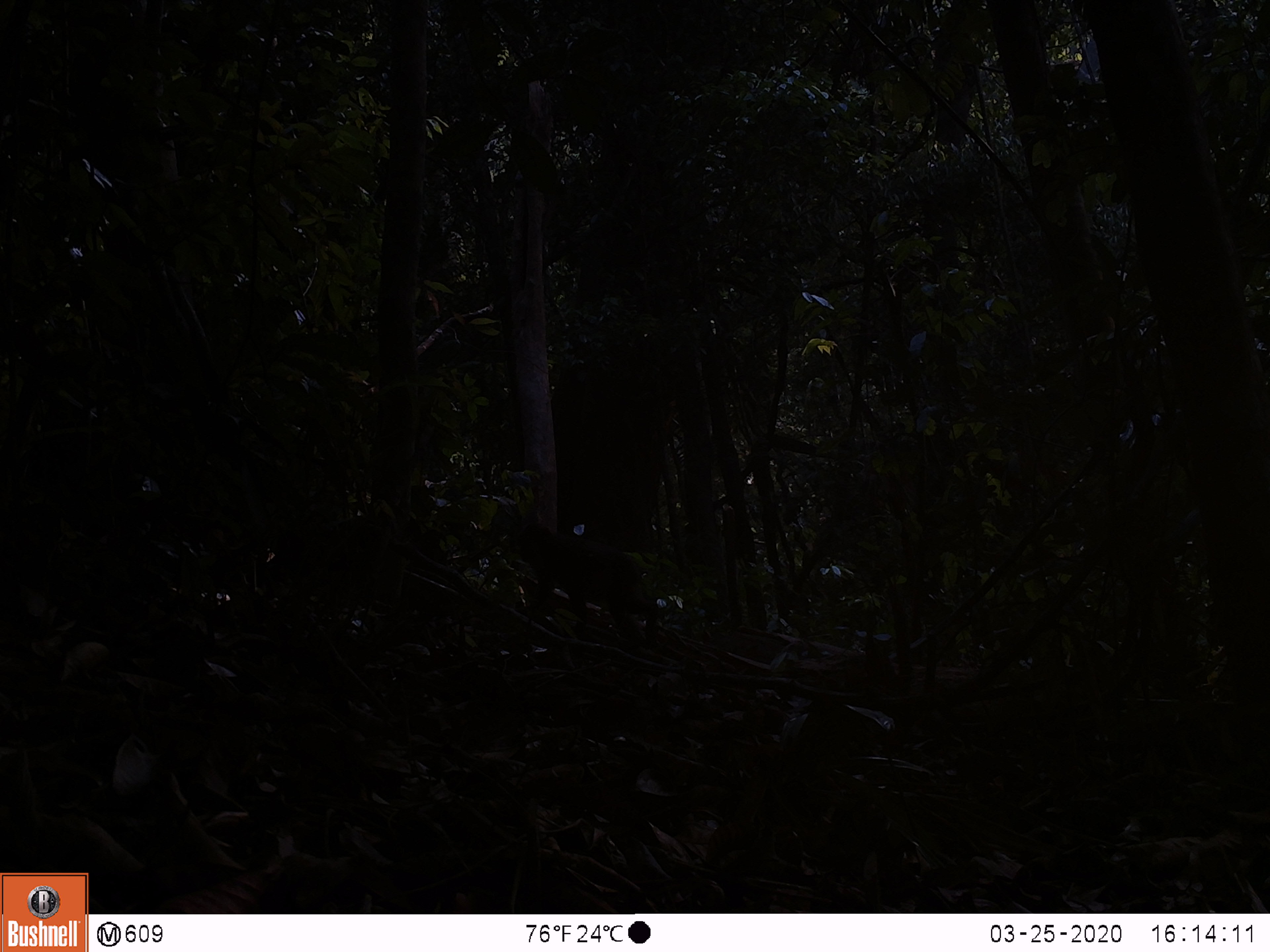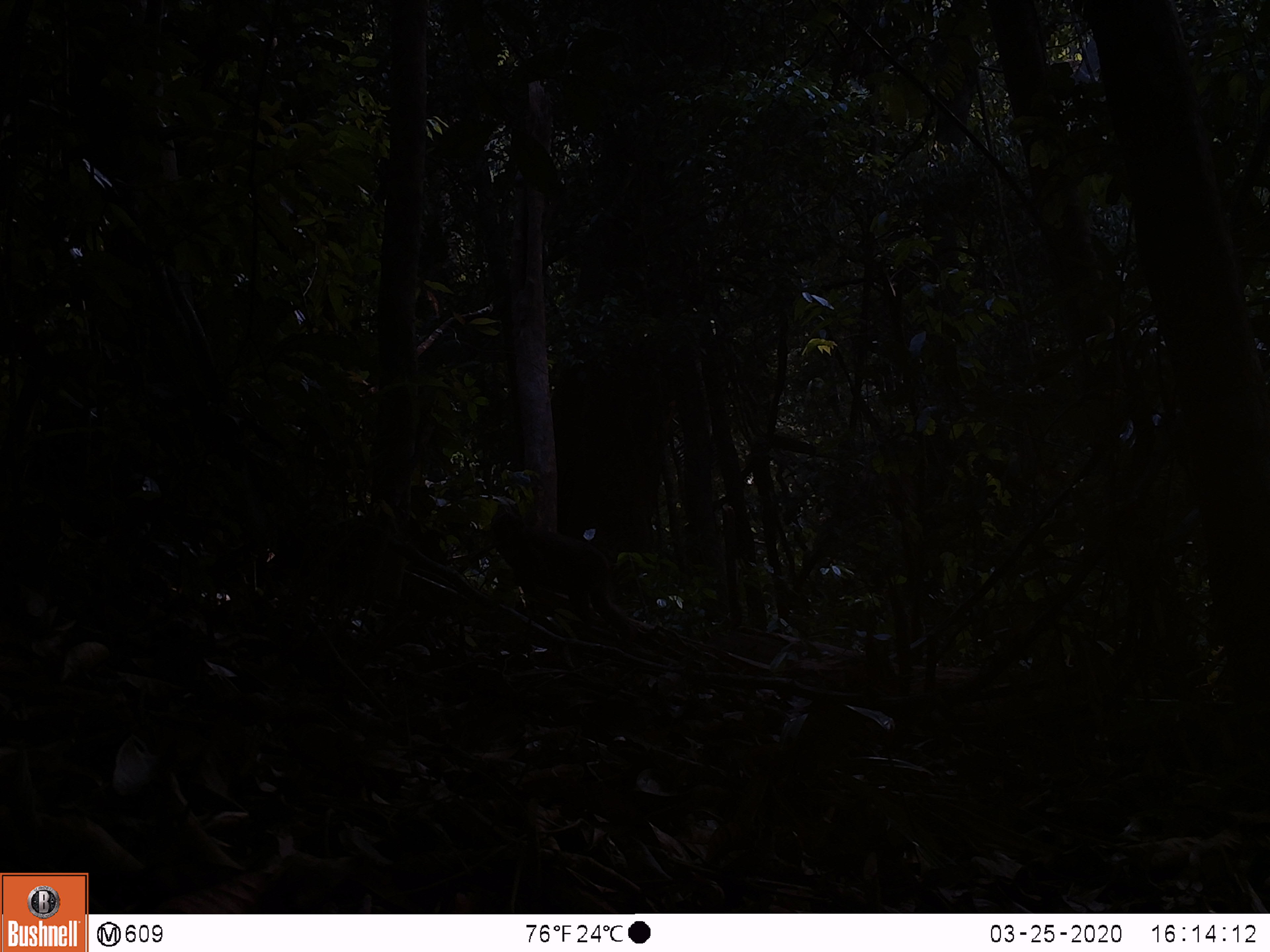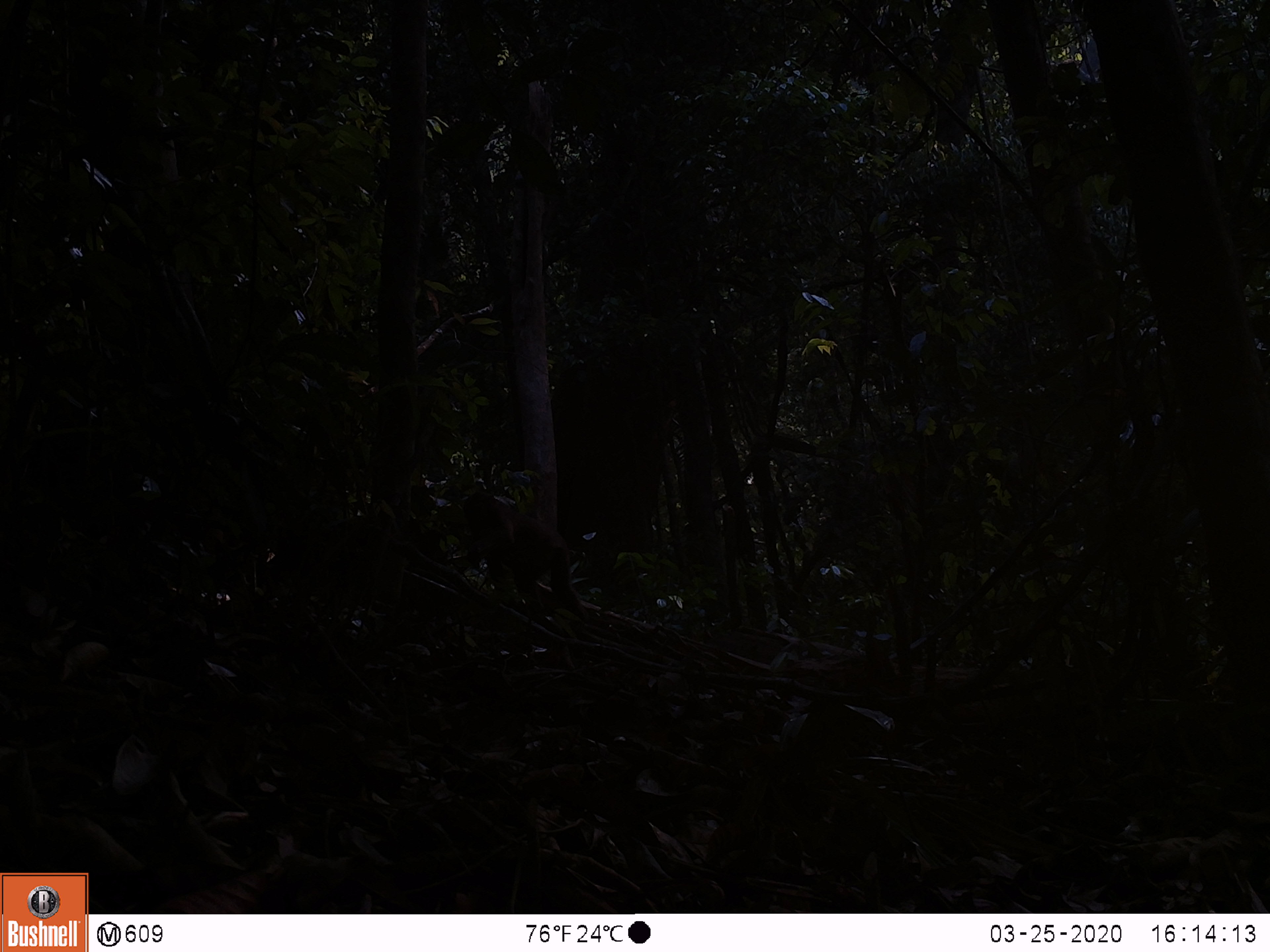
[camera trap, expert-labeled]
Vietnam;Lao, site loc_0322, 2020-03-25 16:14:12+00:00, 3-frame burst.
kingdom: Animalia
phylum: Chordata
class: Mammalia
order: Primates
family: Cercopithecidae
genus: Macaca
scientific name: Macaca arctoides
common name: stump-tailed macaque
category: stump tailed macaque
Stump tailed macaque (stump-tailed macaque) (Macaca arctoides). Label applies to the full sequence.